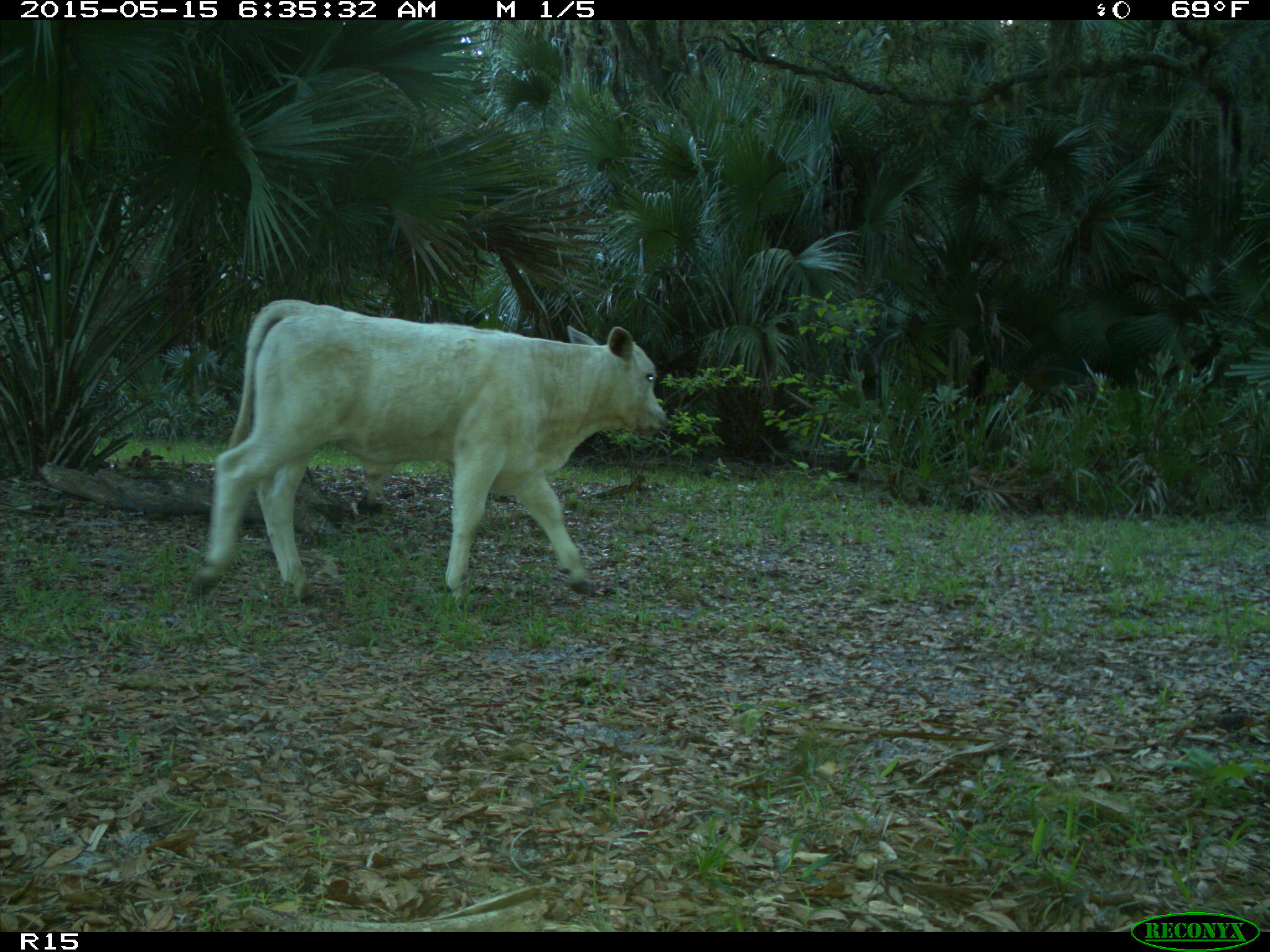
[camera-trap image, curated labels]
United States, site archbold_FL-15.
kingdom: Animalia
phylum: Chordata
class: Mammalia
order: Artiodactyla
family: Bovidae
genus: Bos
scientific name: Bos taurus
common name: domestic cow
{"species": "Bos taurus (domestic cow)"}